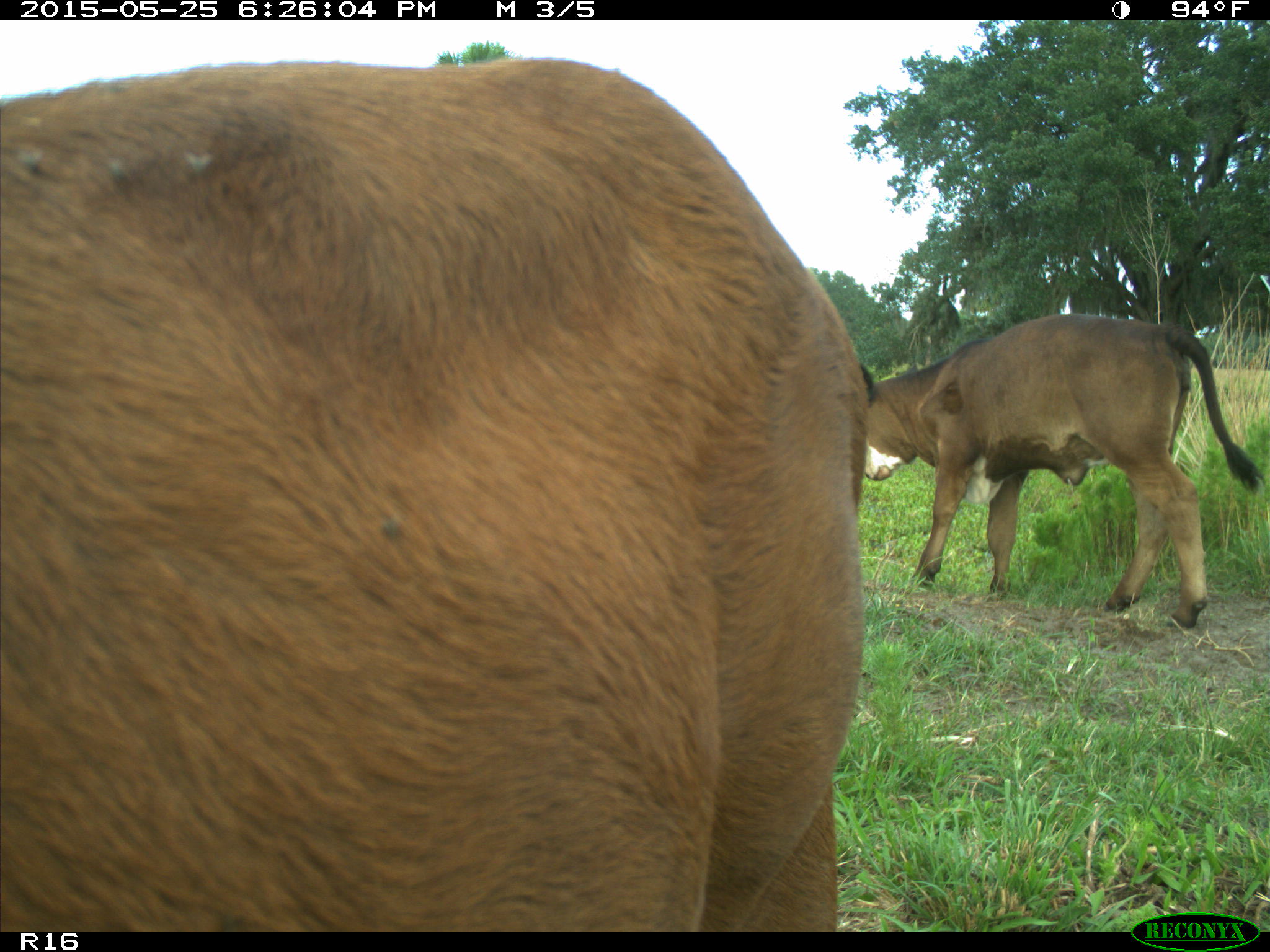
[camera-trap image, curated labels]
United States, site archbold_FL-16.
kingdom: Animalia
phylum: Chordata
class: Mammalia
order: Artiodactyla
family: Bovidae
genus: Bos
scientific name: Bos taurus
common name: domestic cow